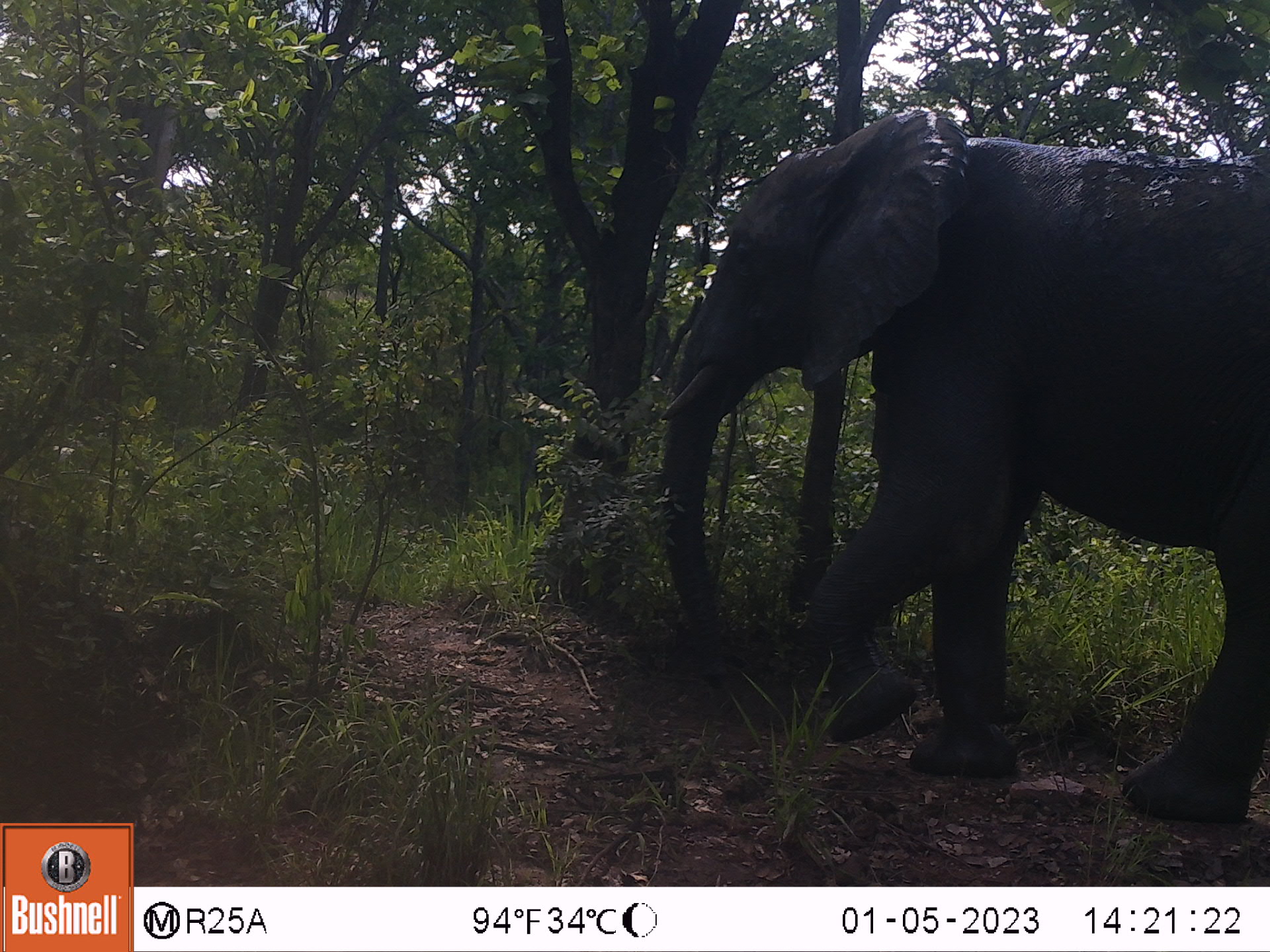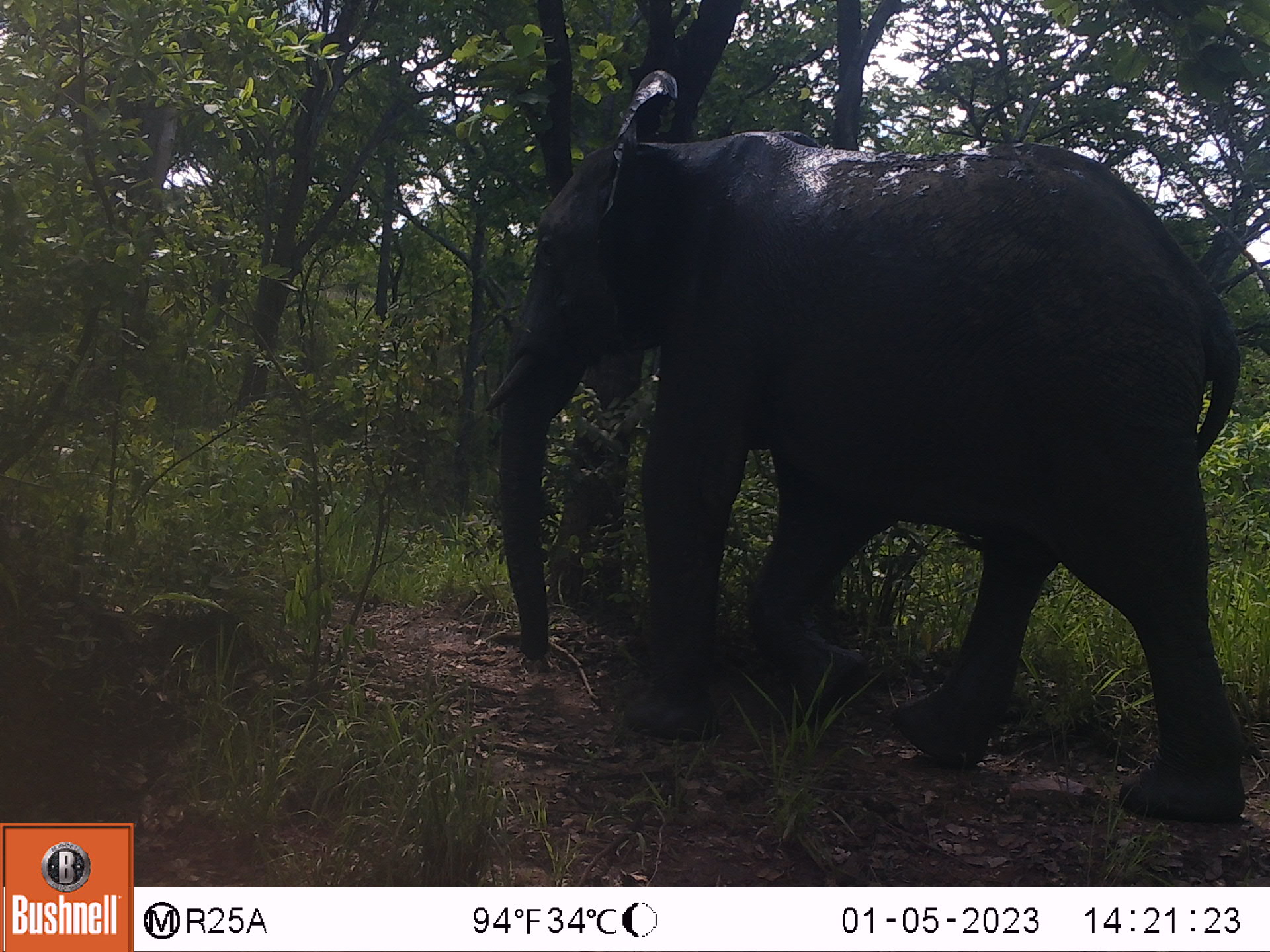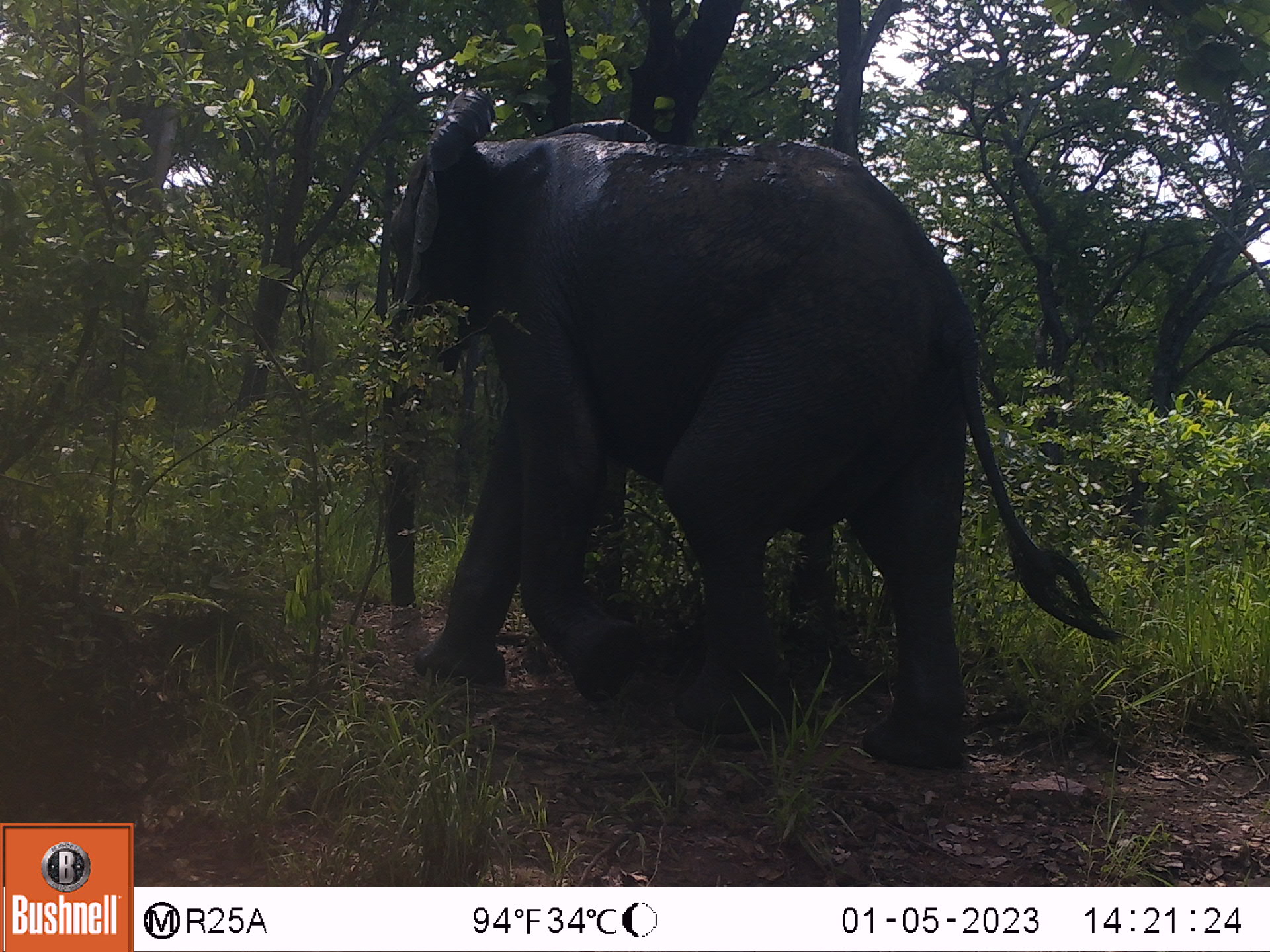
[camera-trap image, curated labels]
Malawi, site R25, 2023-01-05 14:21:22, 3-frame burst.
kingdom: Animalia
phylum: Chordata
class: Mammalia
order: Proboscidea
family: Elephantidae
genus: Loxodonta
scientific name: Loxodonta africana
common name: african savanna elephant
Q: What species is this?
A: African savanna elephant (Loxodonta africana).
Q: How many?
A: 1.